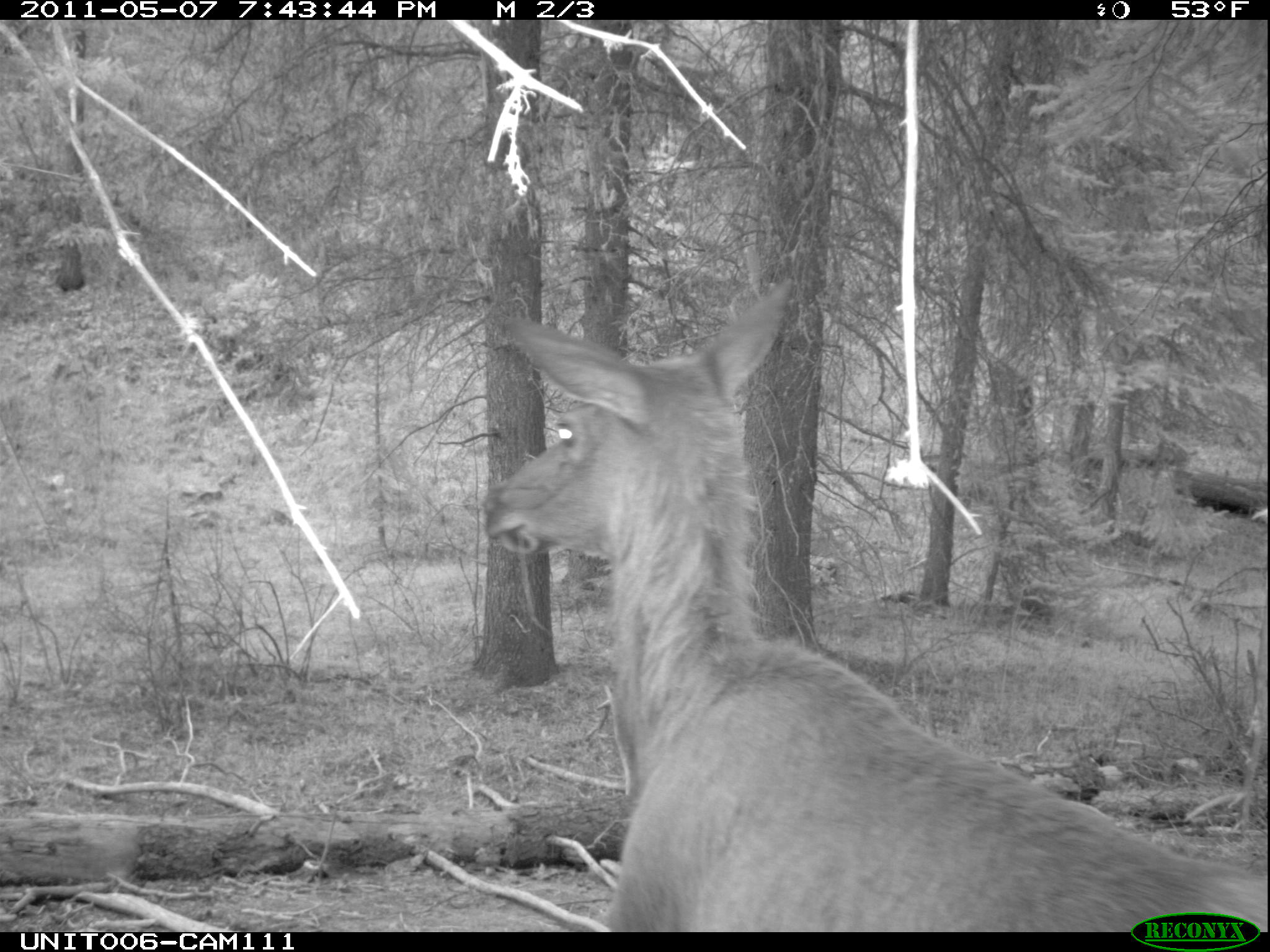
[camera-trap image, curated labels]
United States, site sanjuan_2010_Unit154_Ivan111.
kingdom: Animalia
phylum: Chordata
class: Mammalia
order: Artiodactyla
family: Cervidae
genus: Cervus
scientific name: Cervus elaphus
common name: red deer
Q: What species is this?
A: Cervus elaphus (red deer).